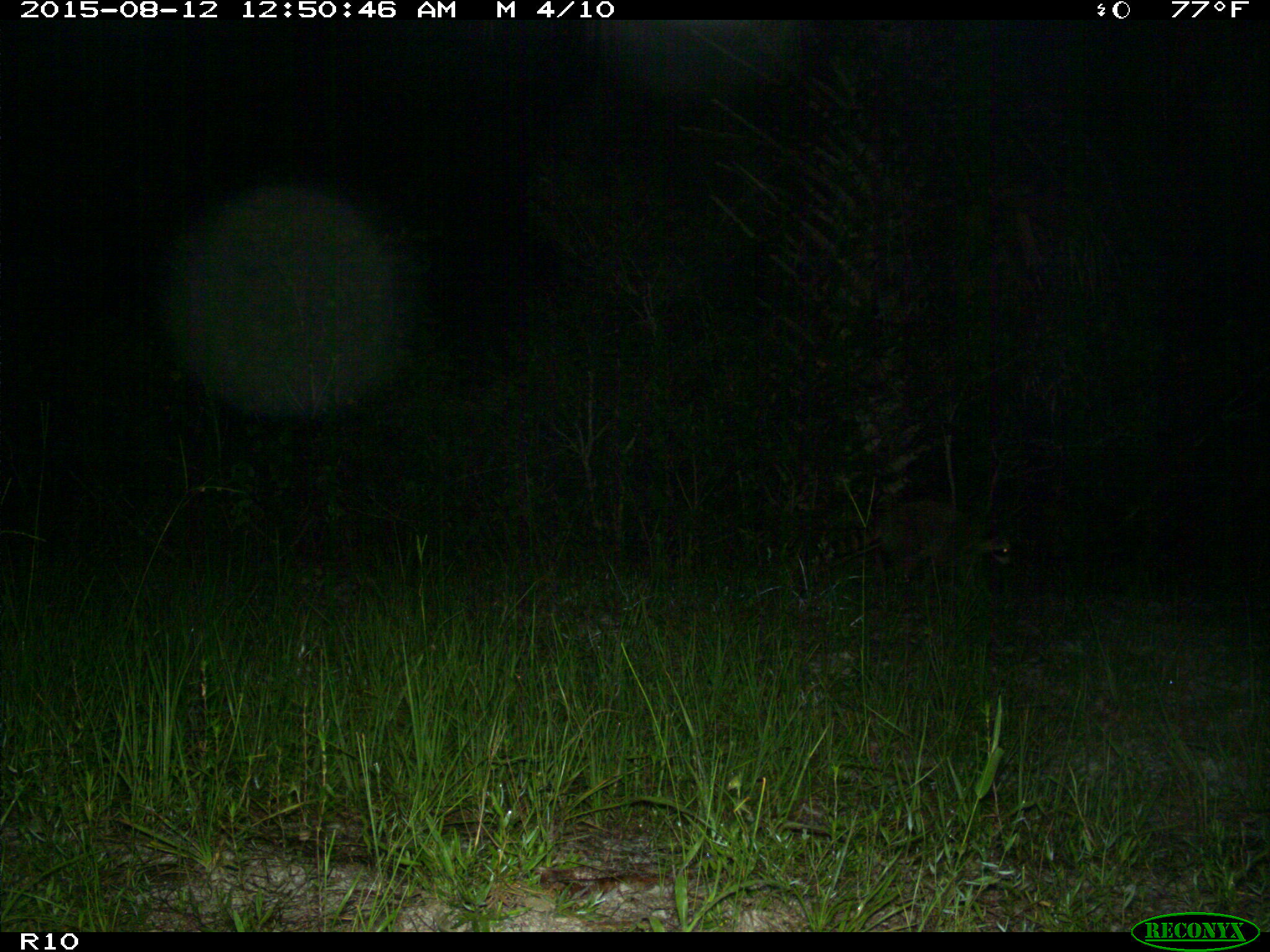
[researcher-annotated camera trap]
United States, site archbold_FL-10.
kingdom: Animalia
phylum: Chordata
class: Mammalia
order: Carnivora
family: Procyonidae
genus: Procyon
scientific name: Procyon lotor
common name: common raccoon